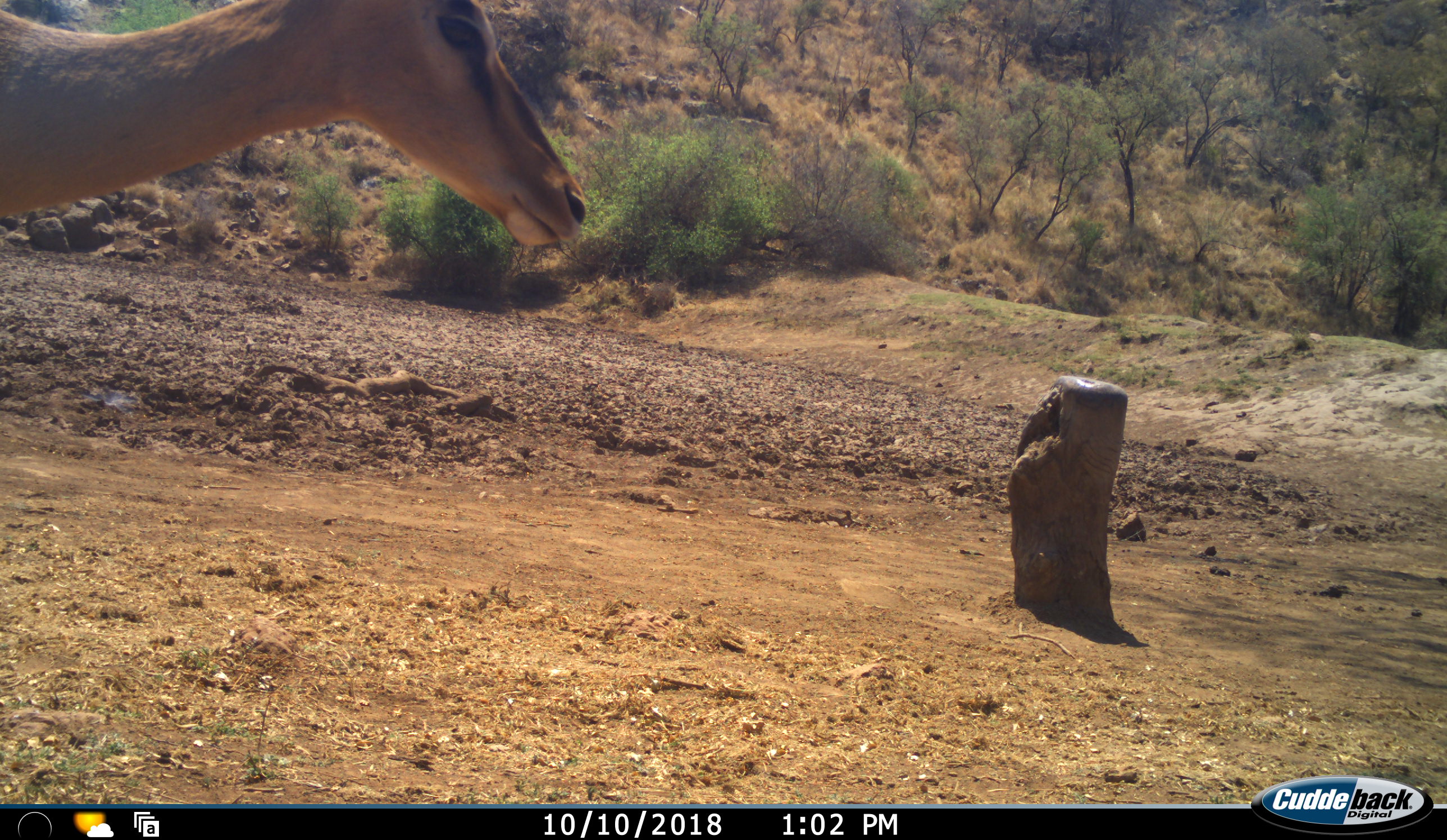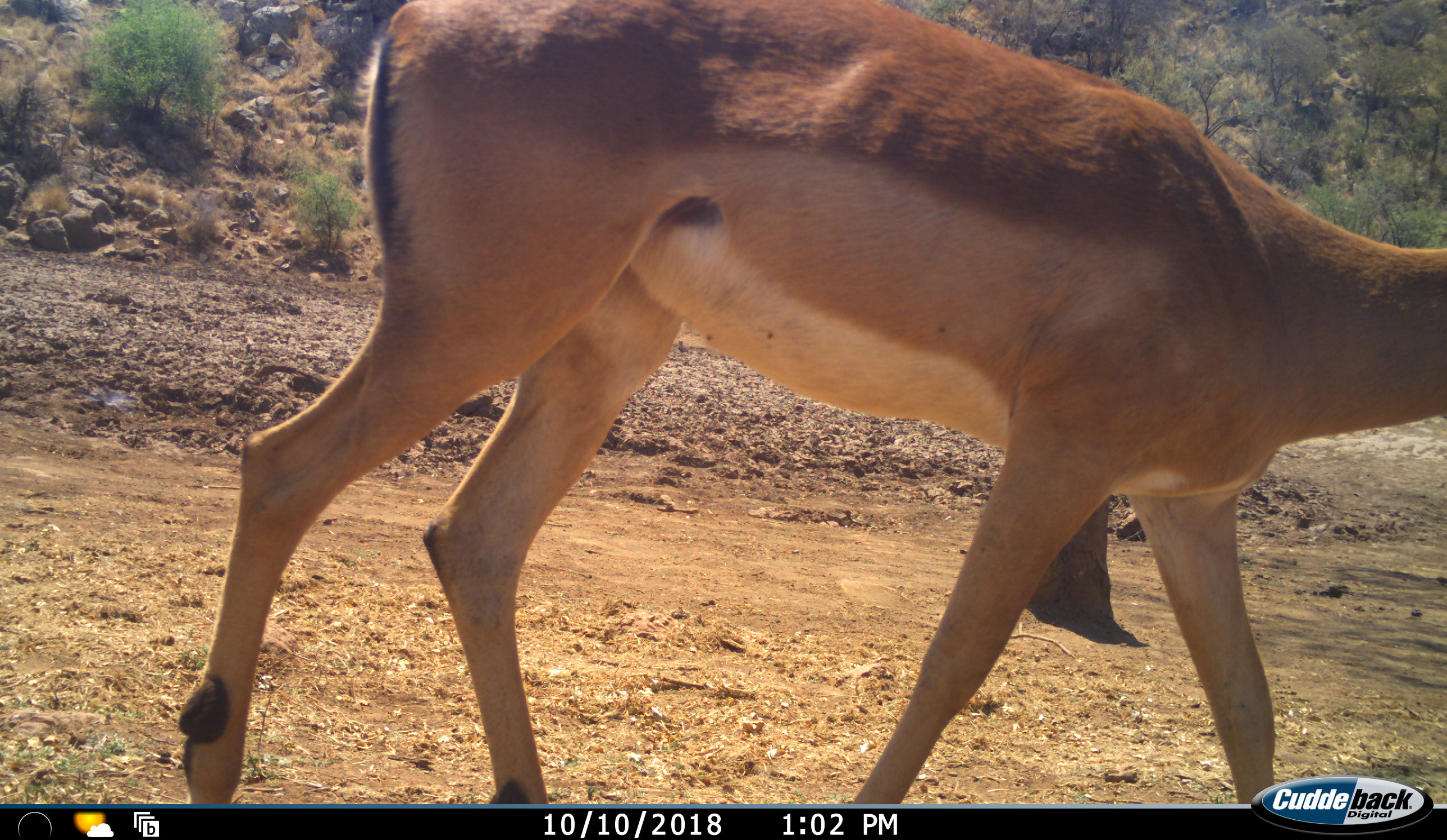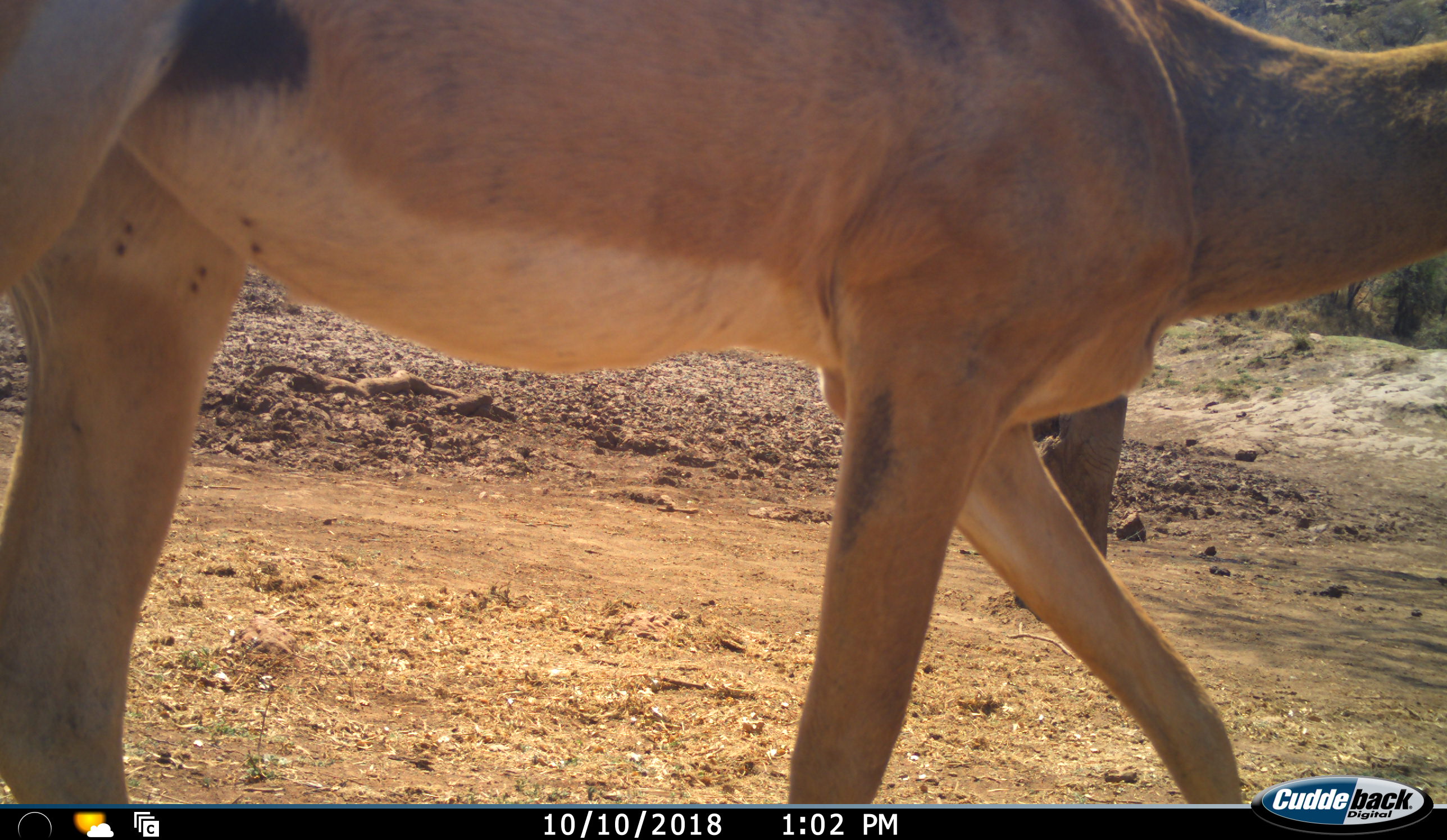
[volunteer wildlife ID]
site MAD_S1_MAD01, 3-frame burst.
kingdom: Animalia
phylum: Chordata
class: Mammalia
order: Artiodactyla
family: Bovidae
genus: Aepyceros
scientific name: Aepyceros melampus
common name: impala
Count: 1.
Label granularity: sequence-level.